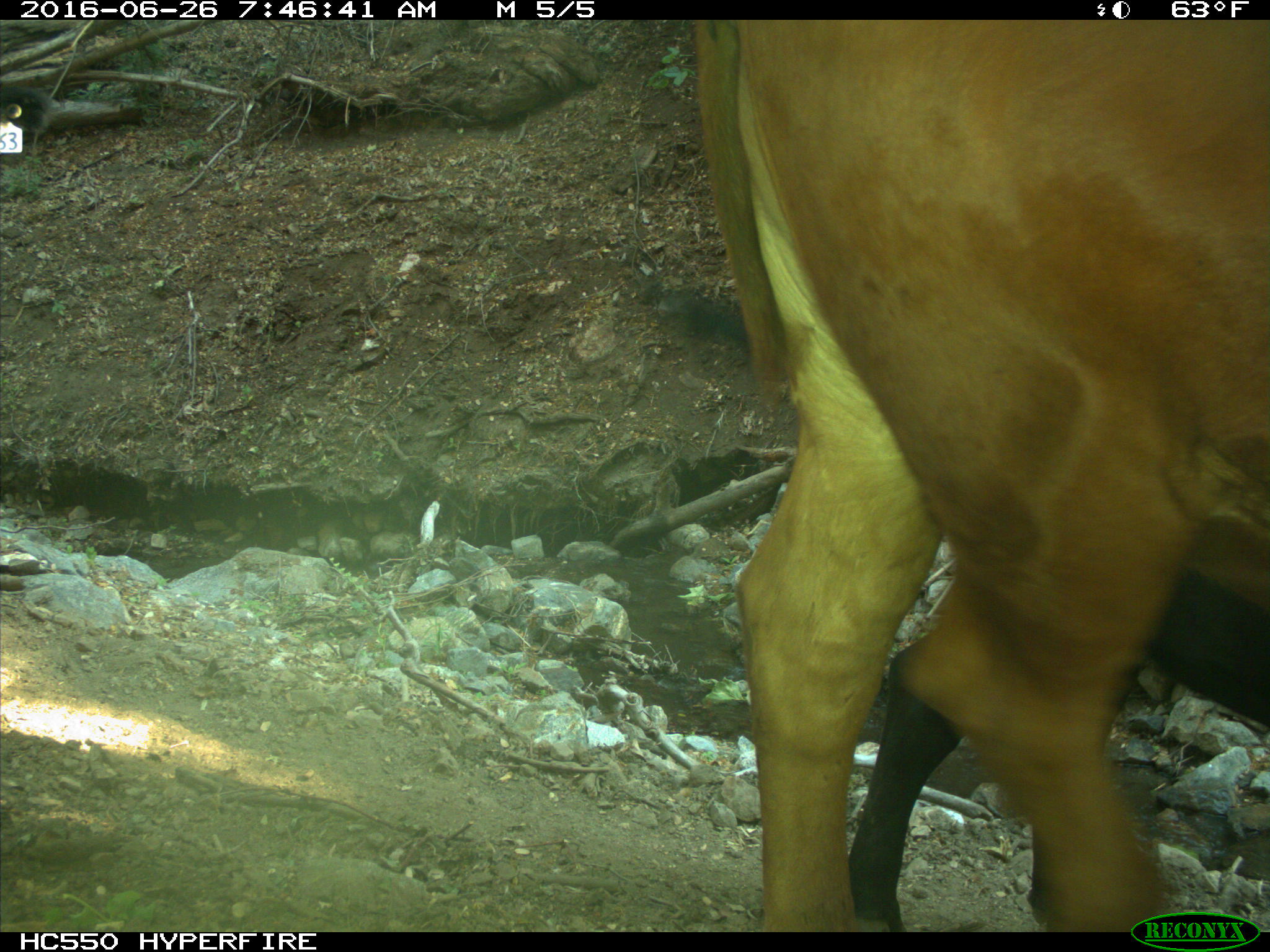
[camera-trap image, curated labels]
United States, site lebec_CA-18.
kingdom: Animalia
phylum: Chordata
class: Mammalia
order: Artiodactyla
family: Bovidae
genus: Bos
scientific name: Bos taurus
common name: domestic cow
Bos taurus (domestic cow).